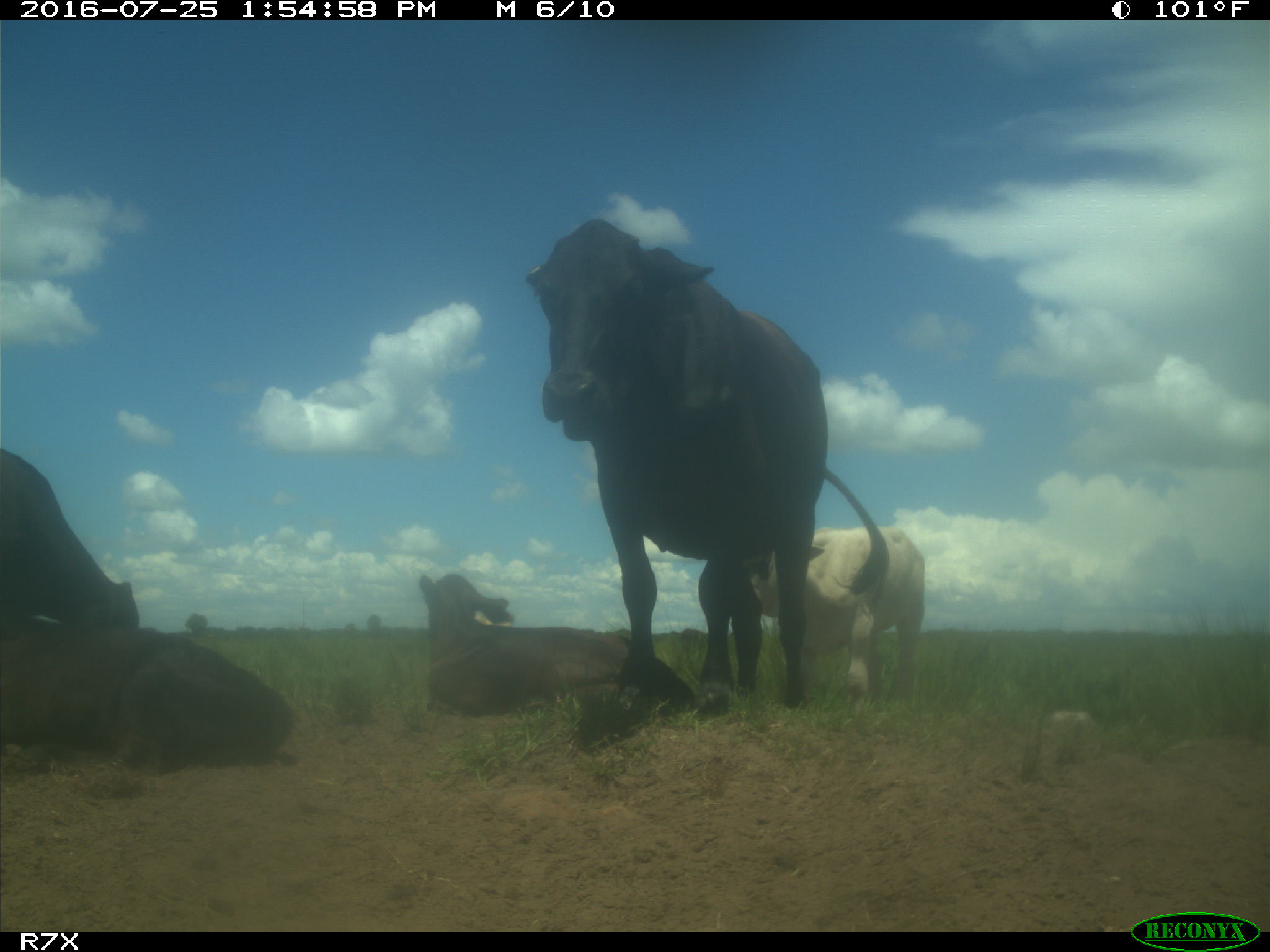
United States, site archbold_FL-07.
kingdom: Animalia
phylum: Chordata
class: Mammalia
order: Artiodactyla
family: Bovidae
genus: Bos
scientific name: Bos taurus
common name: domestic cow